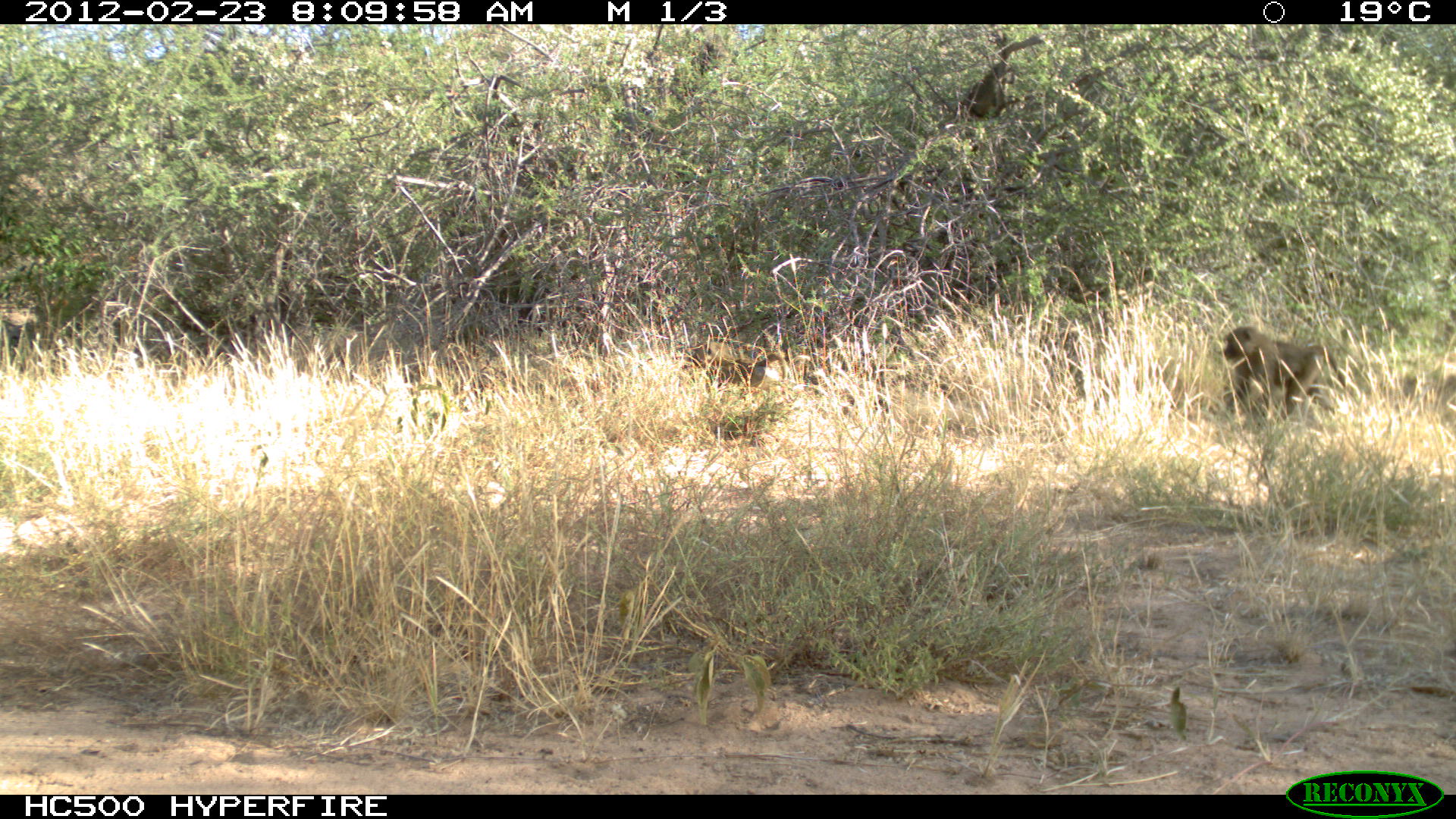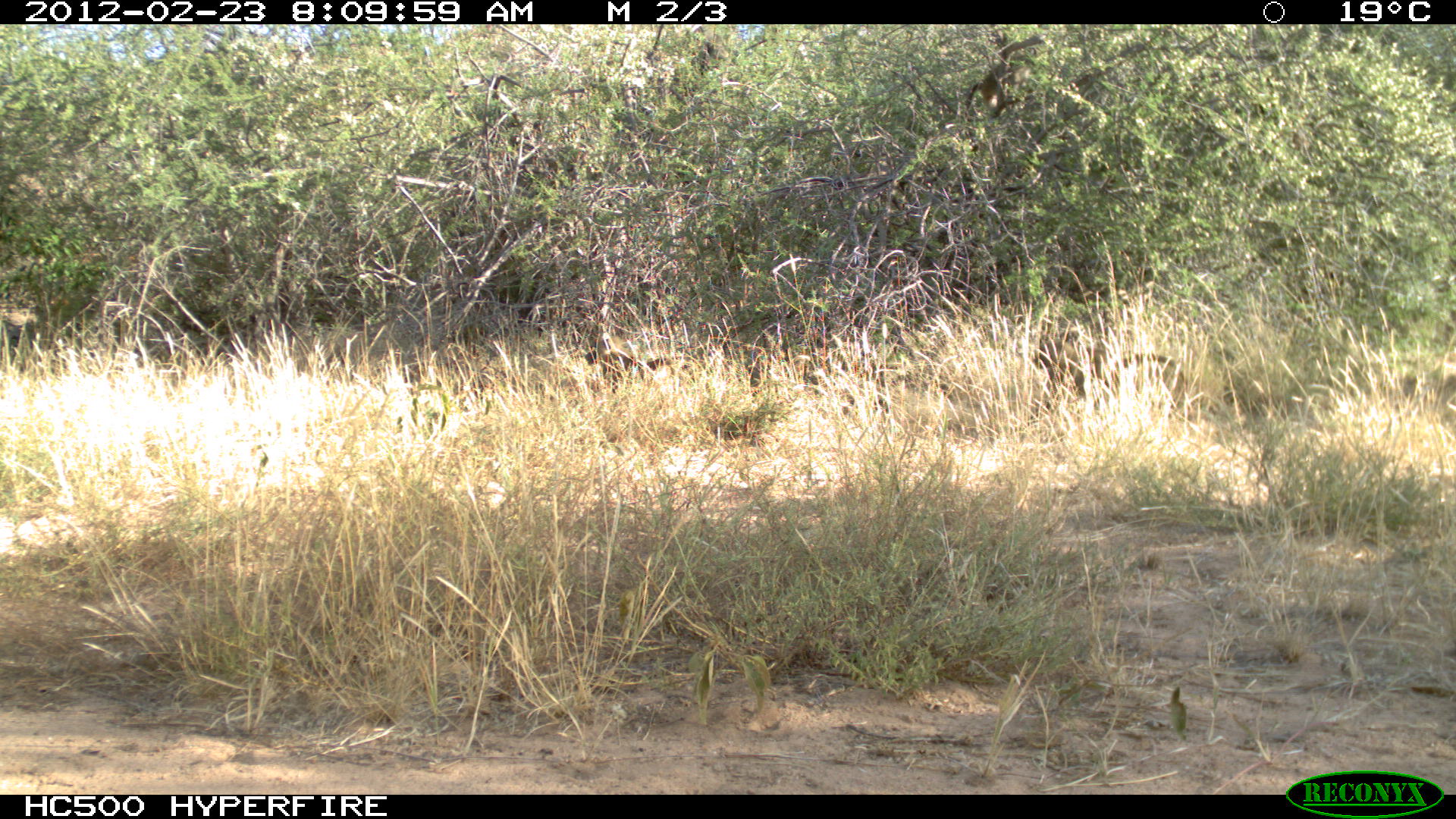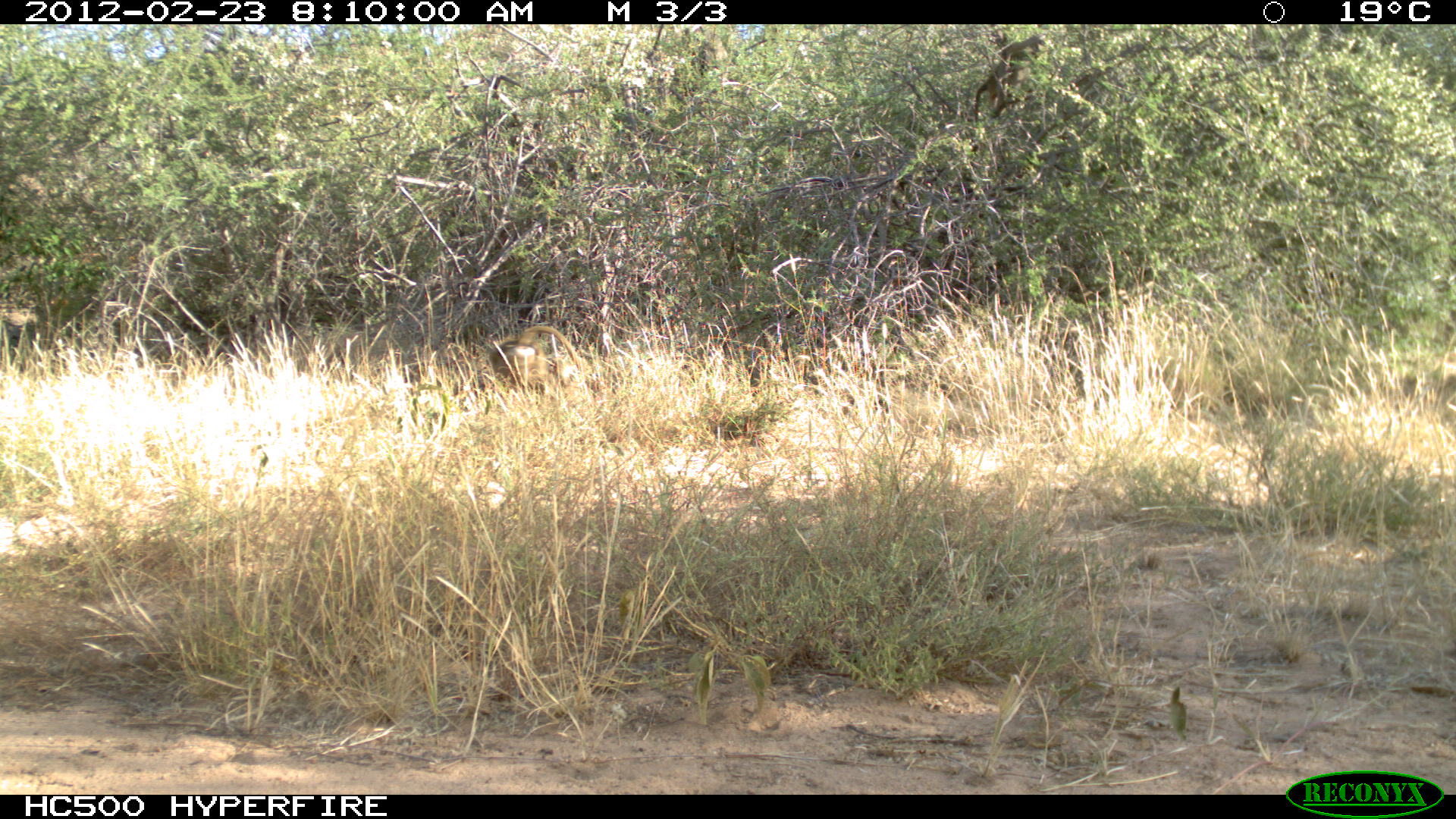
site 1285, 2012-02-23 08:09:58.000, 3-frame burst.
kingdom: Animalia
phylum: Chordata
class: Mammalia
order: Primates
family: Cercopithecidae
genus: Papio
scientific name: Papio anubis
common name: olive baboon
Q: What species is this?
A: Papio anubis (olive baboon).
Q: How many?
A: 3.